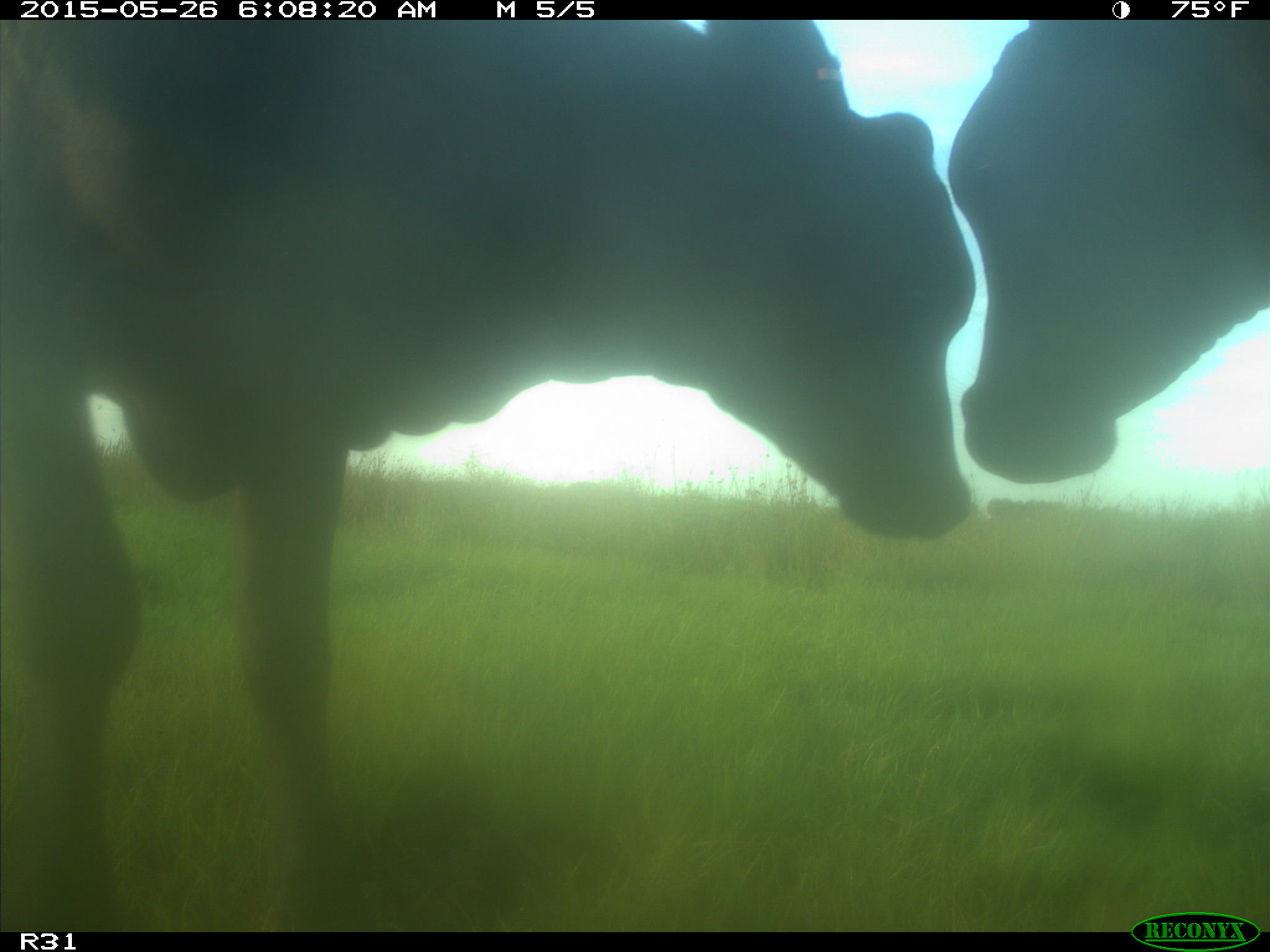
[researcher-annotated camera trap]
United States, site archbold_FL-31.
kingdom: Animalia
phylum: Chordata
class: Mammalia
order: Artiodactyla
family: Bovidae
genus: Bos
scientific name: Bos taurus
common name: domestic cow